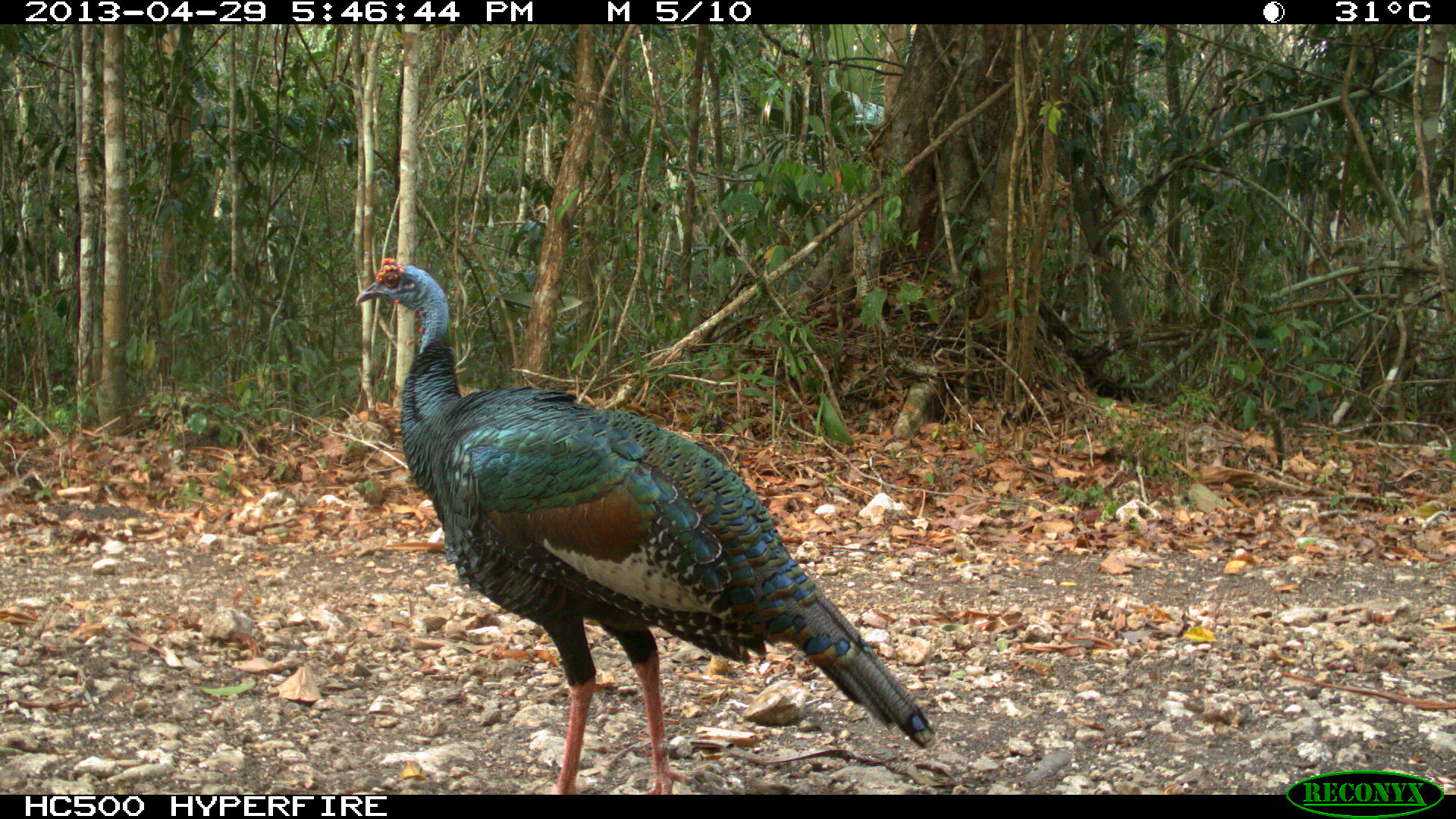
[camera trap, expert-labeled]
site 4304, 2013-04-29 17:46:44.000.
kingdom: Animalia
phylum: Chordata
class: Aves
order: Galliformes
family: Phasianidae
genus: Meleagris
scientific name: Meleagris ocellata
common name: ocellated turkey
Meleagris ocellata (ocellated turkey), count 1, sex male.